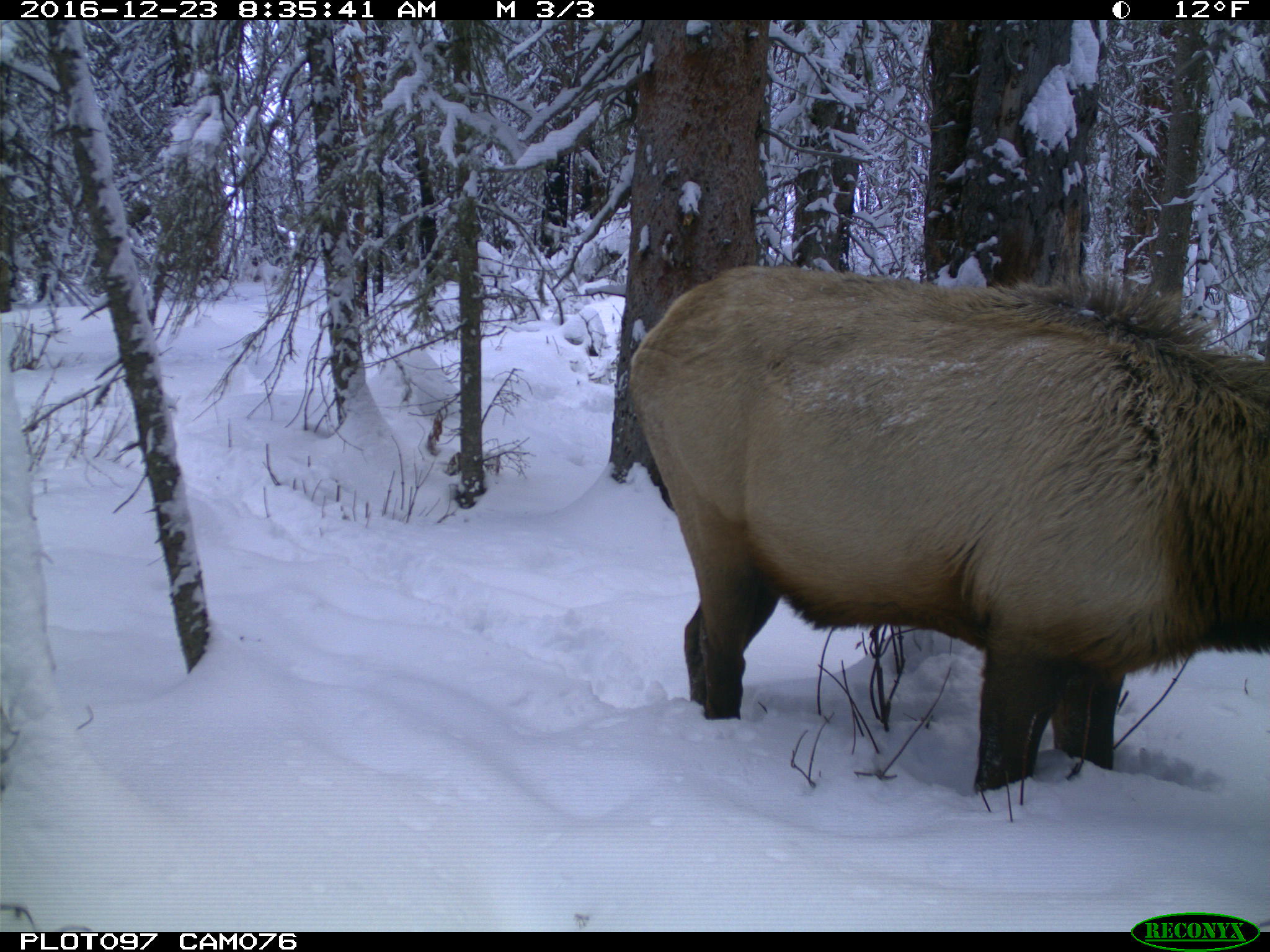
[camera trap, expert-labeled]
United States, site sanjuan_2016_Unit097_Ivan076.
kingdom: Animalia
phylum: Chordata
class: Mammalia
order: Artiodactyla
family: Cervidae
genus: Cervus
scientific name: Cervus elaphus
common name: red deer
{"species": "Cervus elaphus (red deer)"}